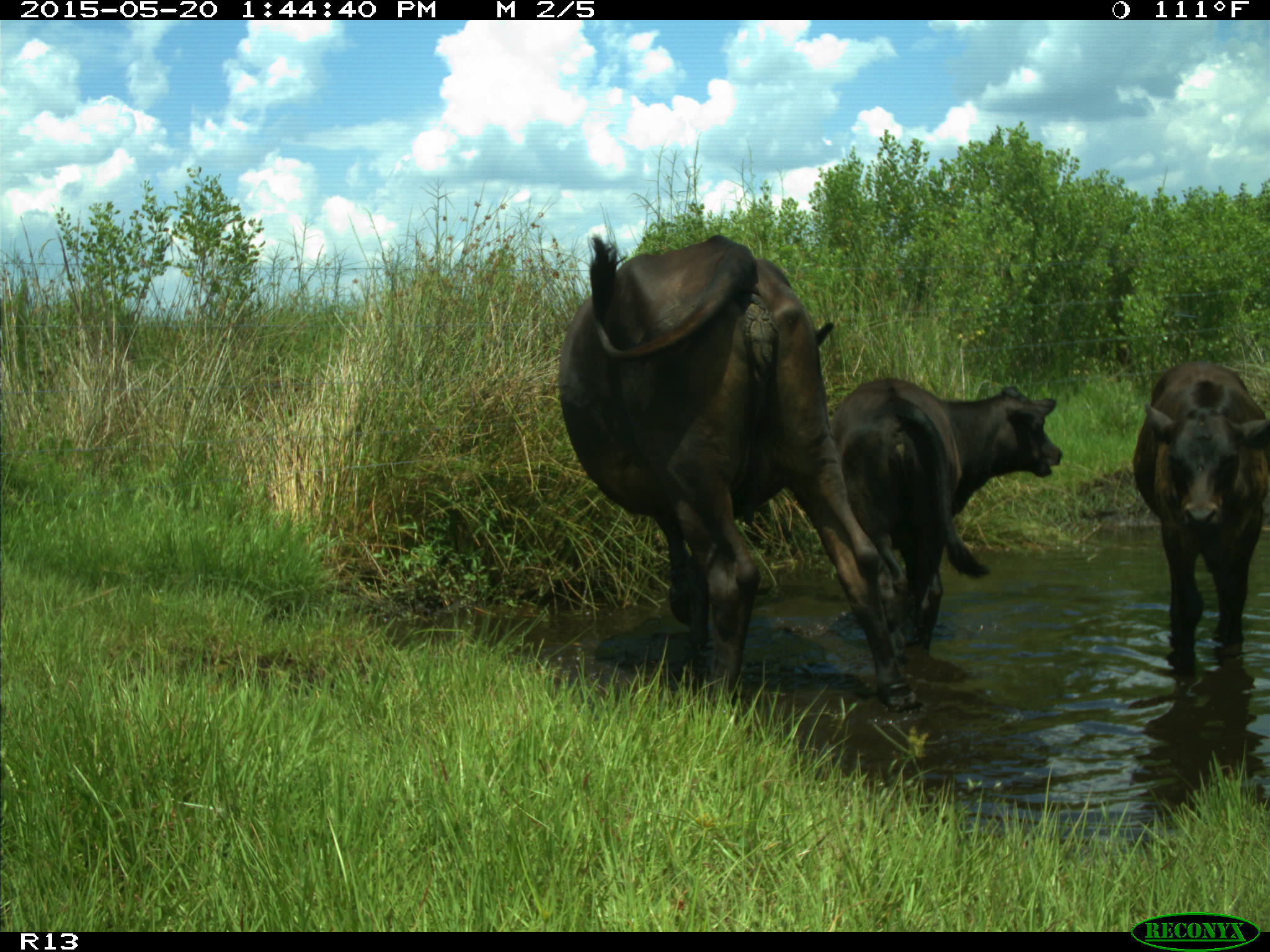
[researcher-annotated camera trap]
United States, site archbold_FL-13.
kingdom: Animalia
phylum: Chordata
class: Mammalia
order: Artiodactyla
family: Bovidae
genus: Bos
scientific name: Bos taurus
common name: domestic cow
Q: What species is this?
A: Bos taurus (domestic cow).